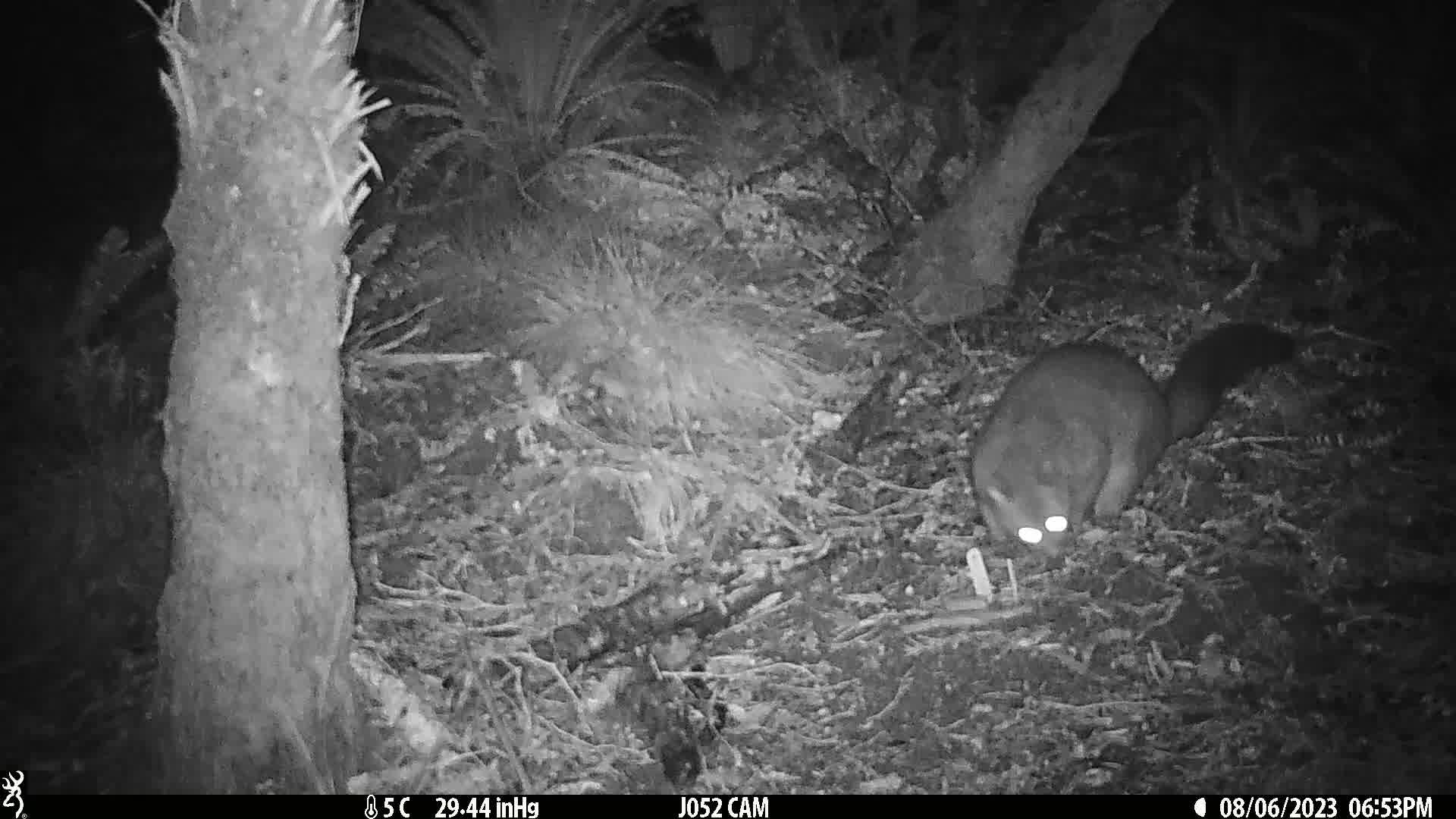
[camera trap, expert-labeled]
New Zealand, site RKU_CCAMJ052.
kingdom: Animalia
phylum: Chordata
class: Mammalia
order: Diprotodontia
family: Phalangeridae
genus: Trichosurus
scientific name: Trichosurus vulpecula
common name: common brushtail possum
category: possum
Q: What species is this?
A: Possum (common brushtail possum) (Trichosurus vulpecula).